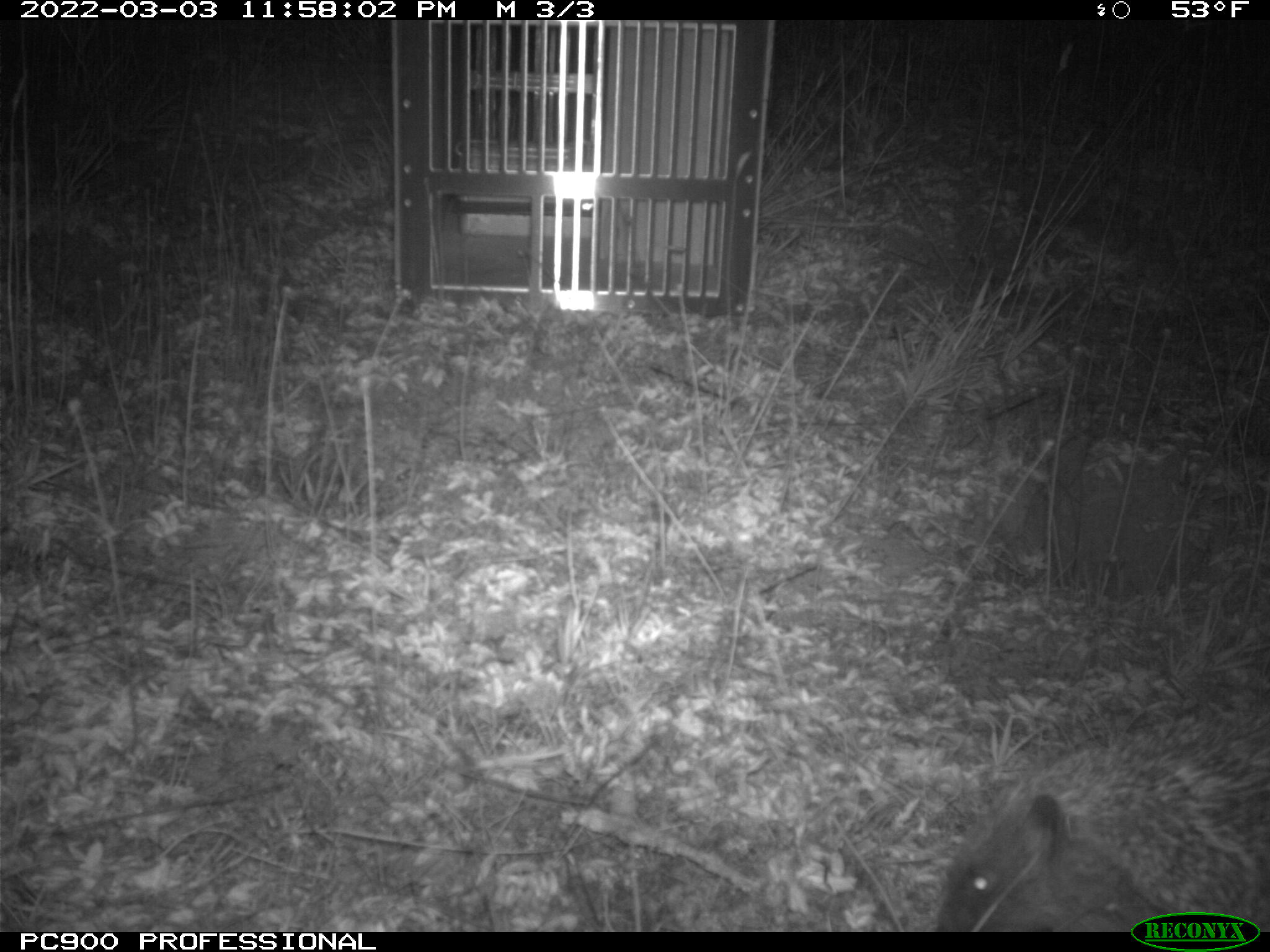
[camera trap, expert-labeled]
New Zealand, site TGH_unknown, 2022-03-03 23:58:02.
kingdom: Animalia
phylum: Chordata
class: Mammalia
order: Eulipotyphla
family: Erinaceidae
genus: Erinaceus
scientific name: Erinaceus europaeus europaeus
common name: european hedgehog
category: hedgehog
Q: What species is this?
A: Hedgehog (european hedgehog) (Erinaceus europaeus europaeus).